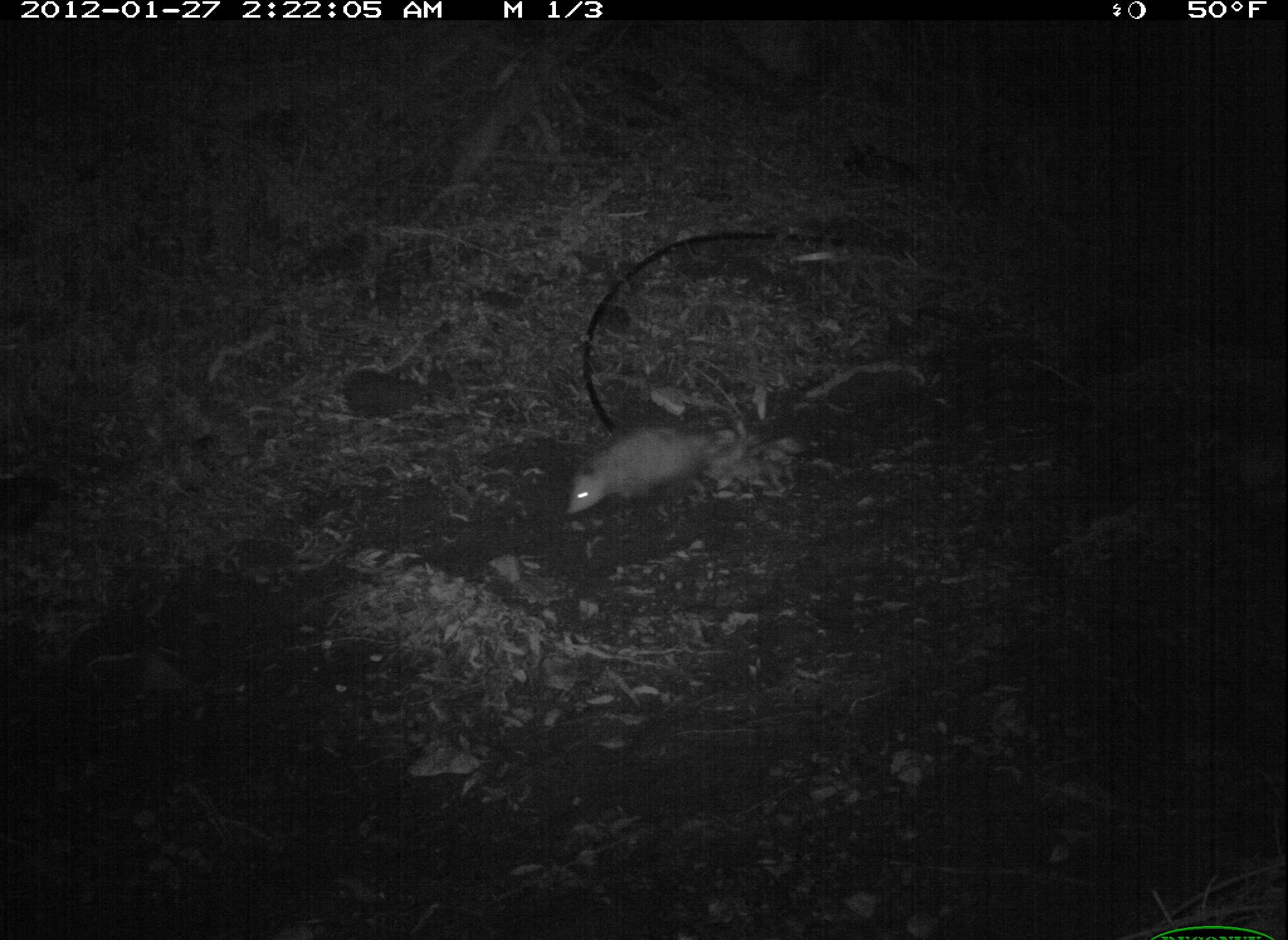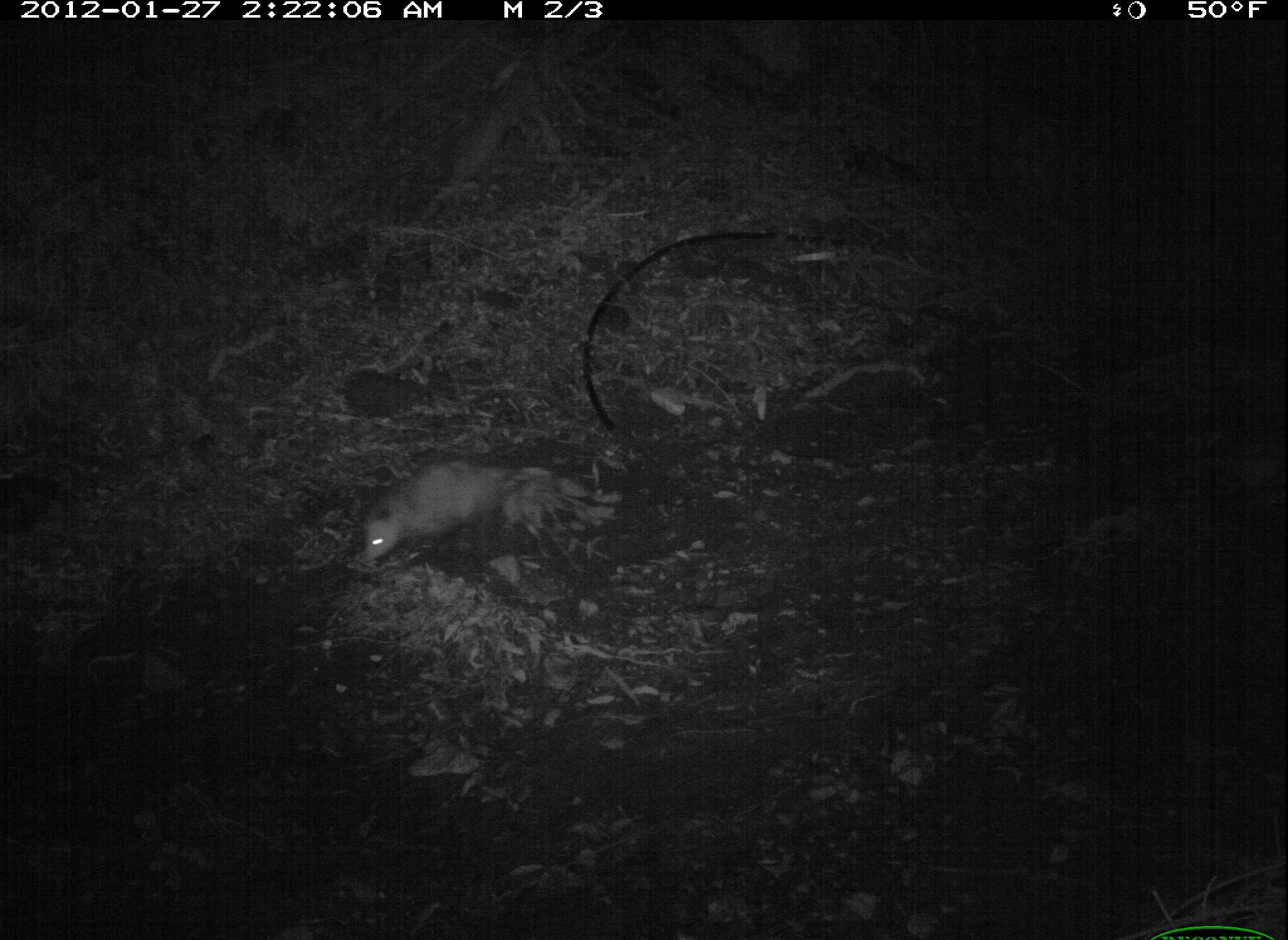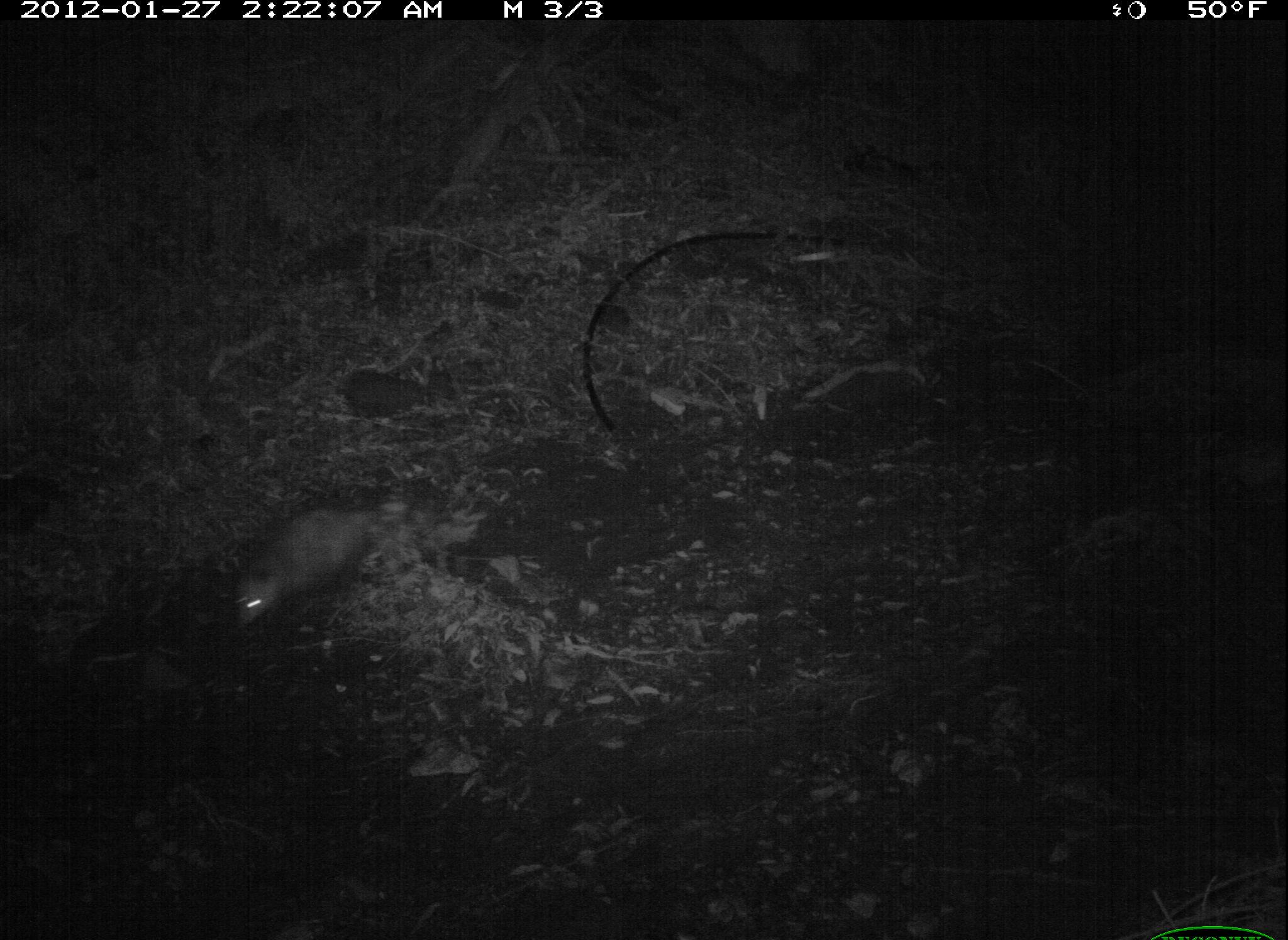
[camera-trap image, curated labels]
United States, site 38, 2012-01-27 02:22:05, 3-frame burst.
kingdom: Animalia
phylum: Chordata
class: Mammalia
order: Didelphimorphia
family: Didelphidae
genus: Didelphis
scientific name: Didelphis virginiana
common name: virginia opossum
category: opossum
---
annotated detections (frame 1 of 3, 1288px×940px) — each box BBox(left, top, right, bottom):
opossum: BBox(552, 401, 807, 533)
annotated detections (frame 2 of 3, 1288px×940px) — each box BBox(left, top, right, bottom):
opossum: BBox(333, 454, 560, 572)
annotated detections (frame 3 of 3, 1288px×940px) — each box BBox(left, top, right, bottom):
opossum: BBox(209, 478, 455, 651)